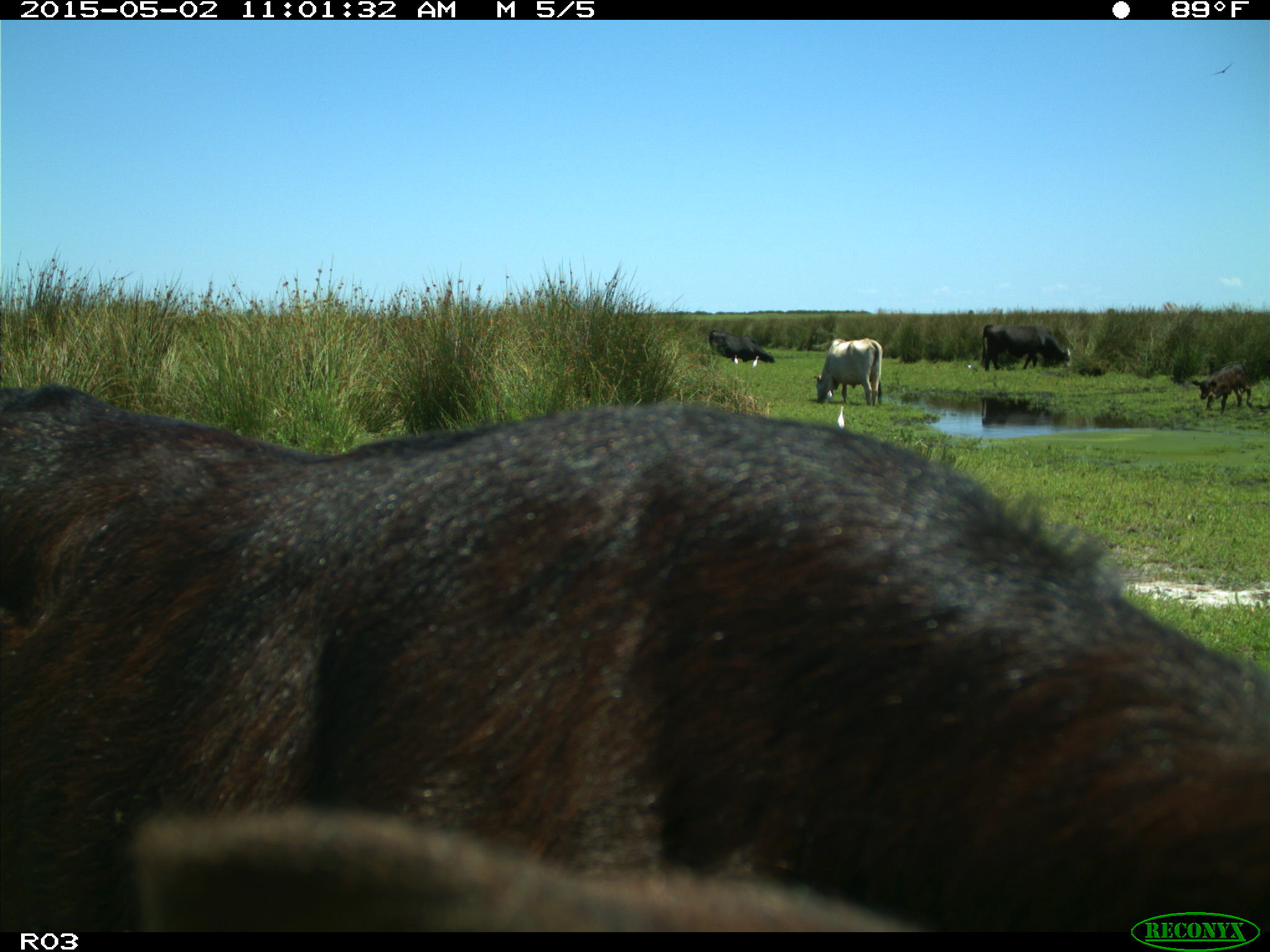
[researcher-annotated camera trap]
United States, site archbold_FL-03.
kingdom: Animalia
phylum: Chordata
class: Mammalia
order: Artiodactyla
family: Bovidae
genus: Bos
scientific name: Bos taurus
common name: domestic cow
Bos taurus (domestic cow).